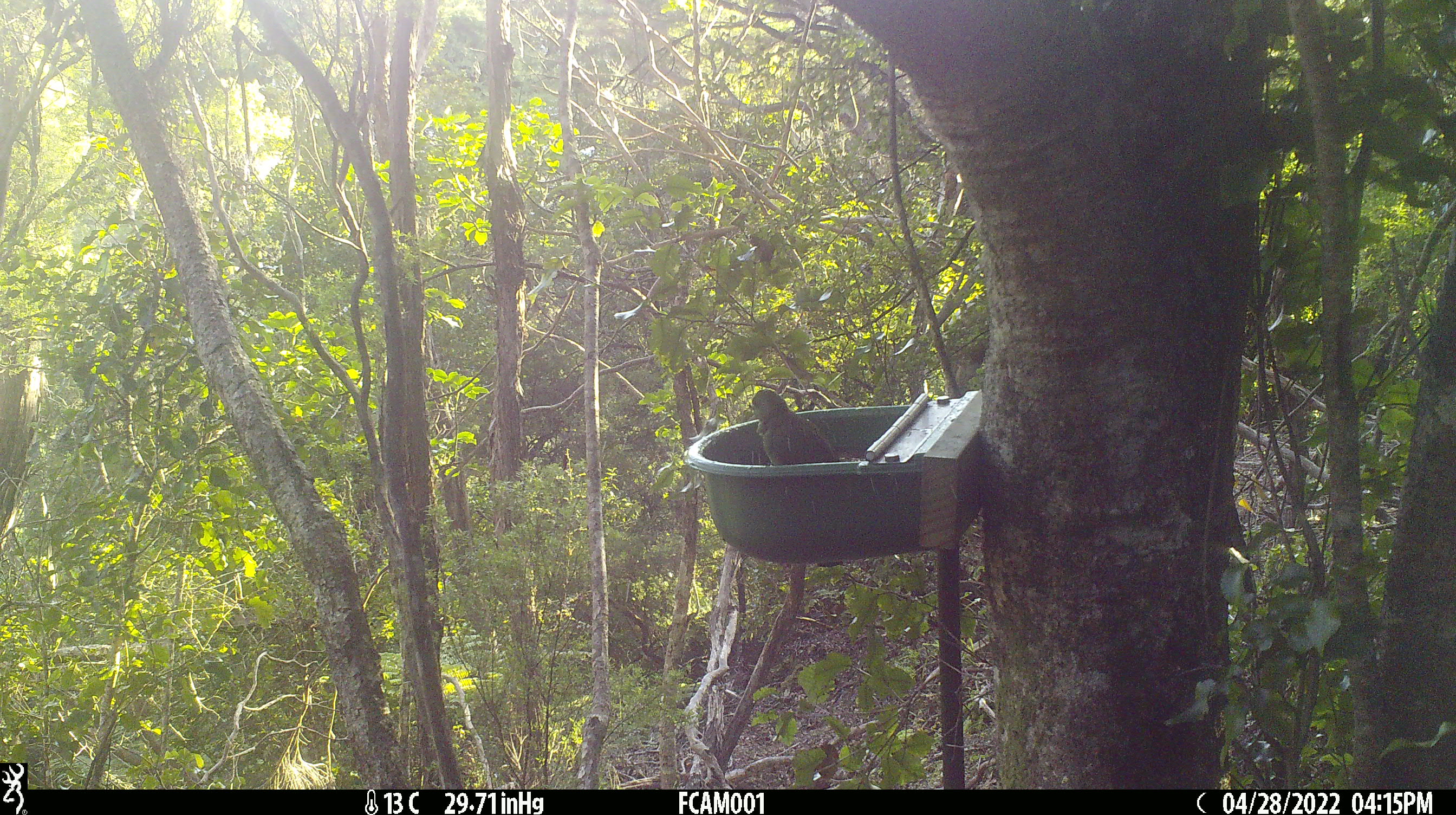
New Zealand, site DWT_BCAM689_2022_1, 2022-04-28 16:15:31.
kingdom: Animalia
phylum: Chordata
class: Aves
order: Psittaciformes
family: Psittaculidae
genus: Cyanoramphus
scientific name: Cyanoramphus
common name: parakeet